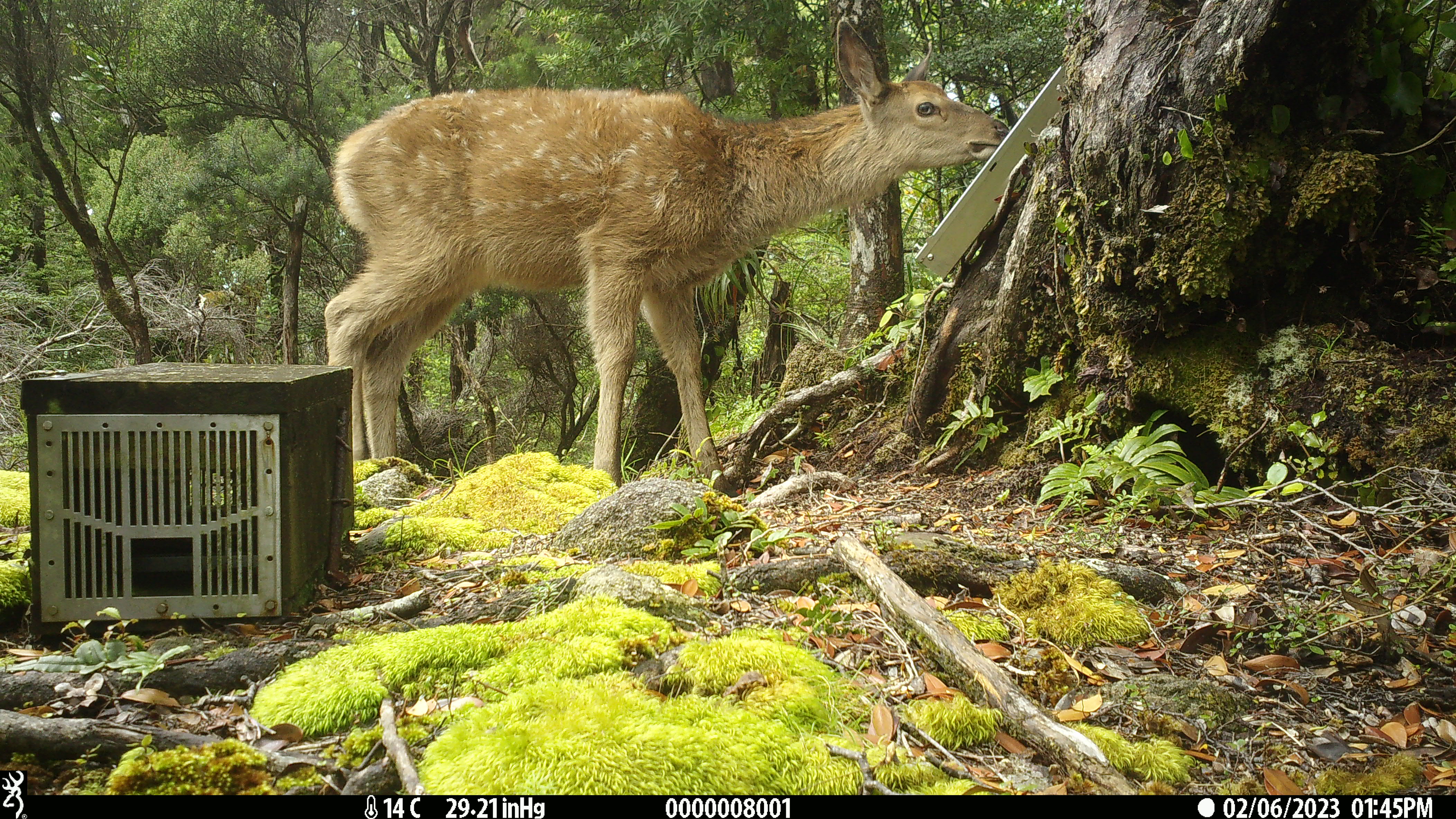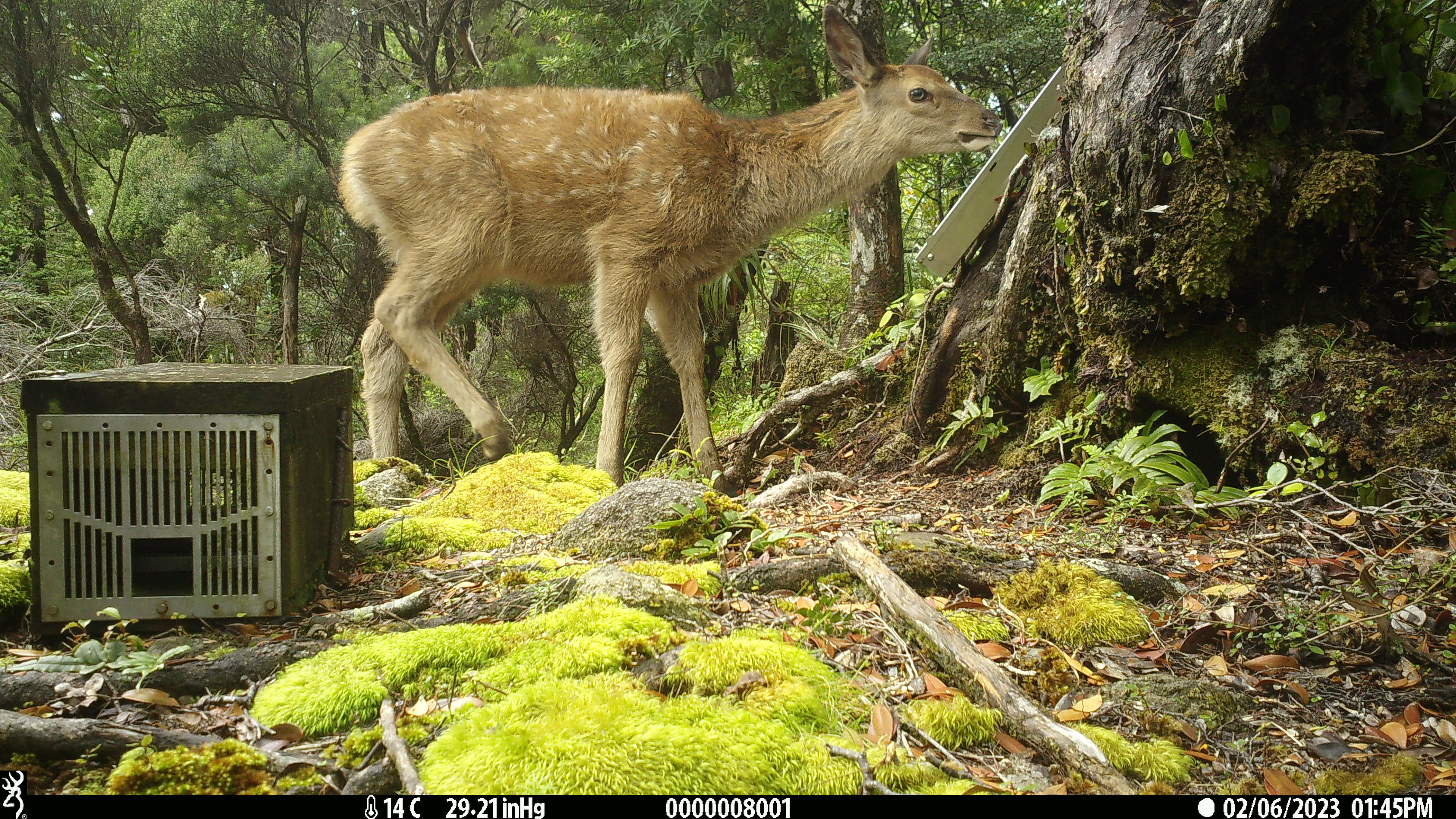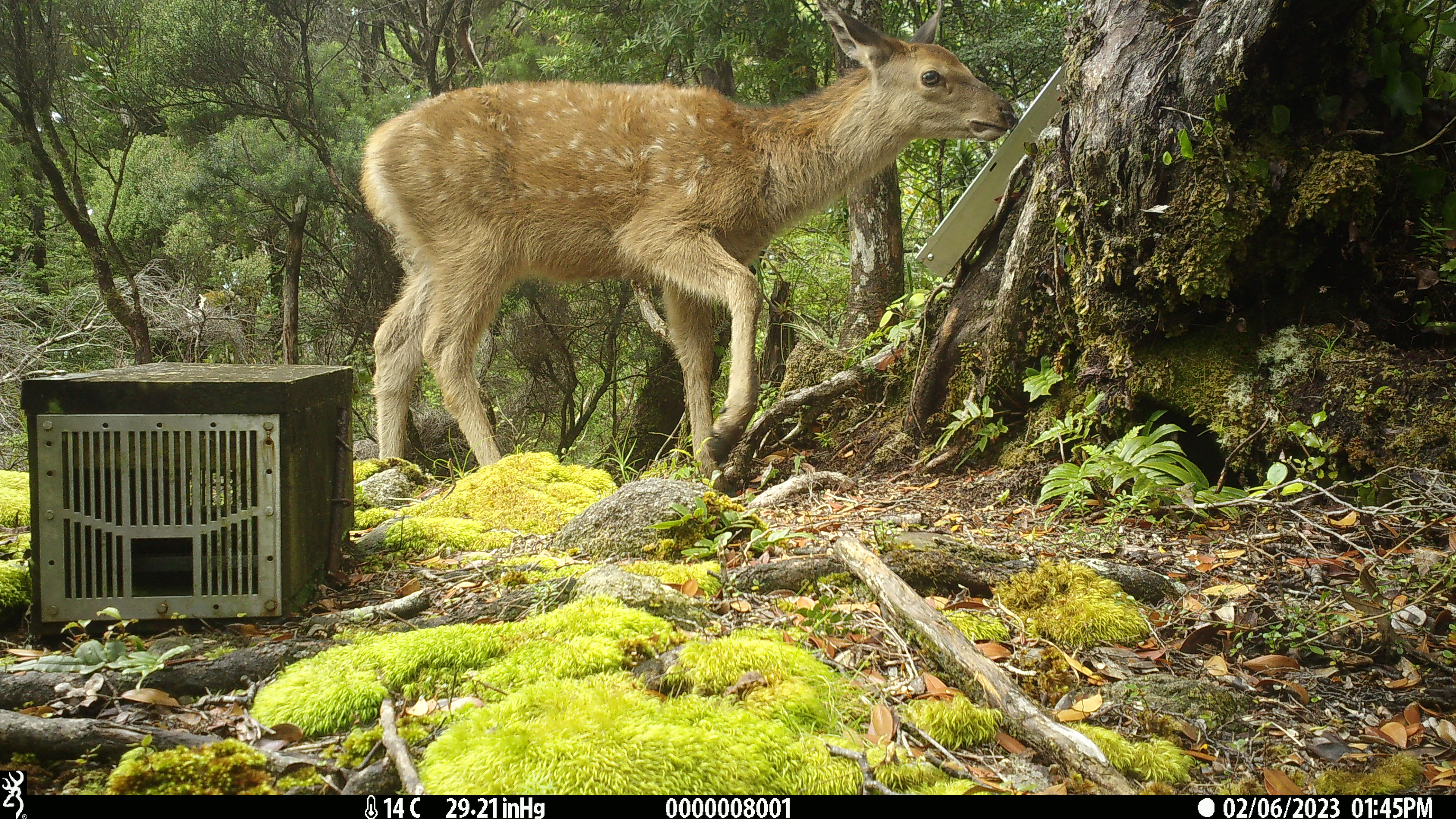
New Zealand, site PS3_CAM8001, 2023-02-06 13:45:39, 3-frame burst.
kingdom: Animalia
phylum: Chordata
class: Mammalia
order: Artiodactyla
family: Cervidae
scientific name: Cervidae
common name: deer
Deer (Cervidae).